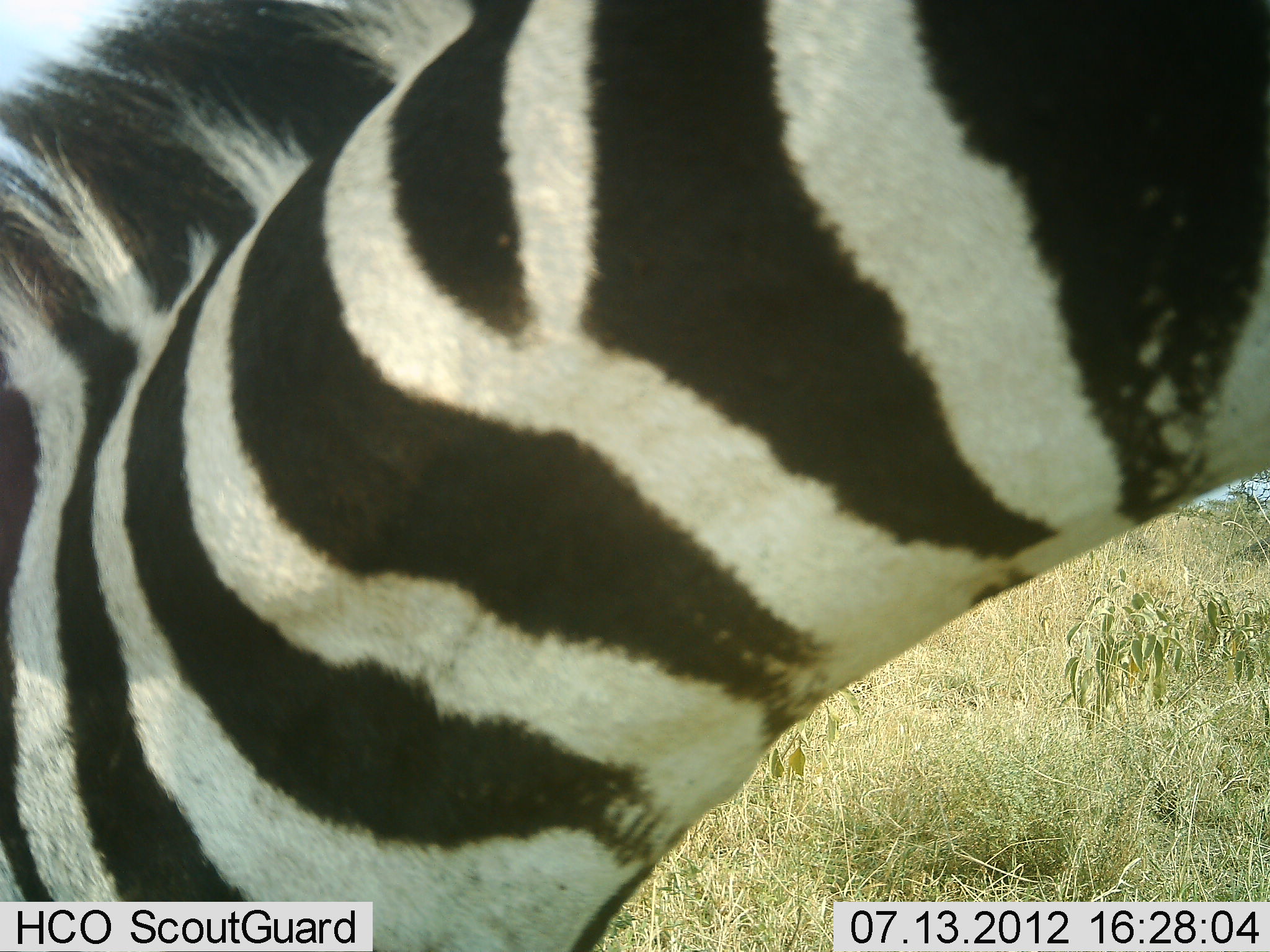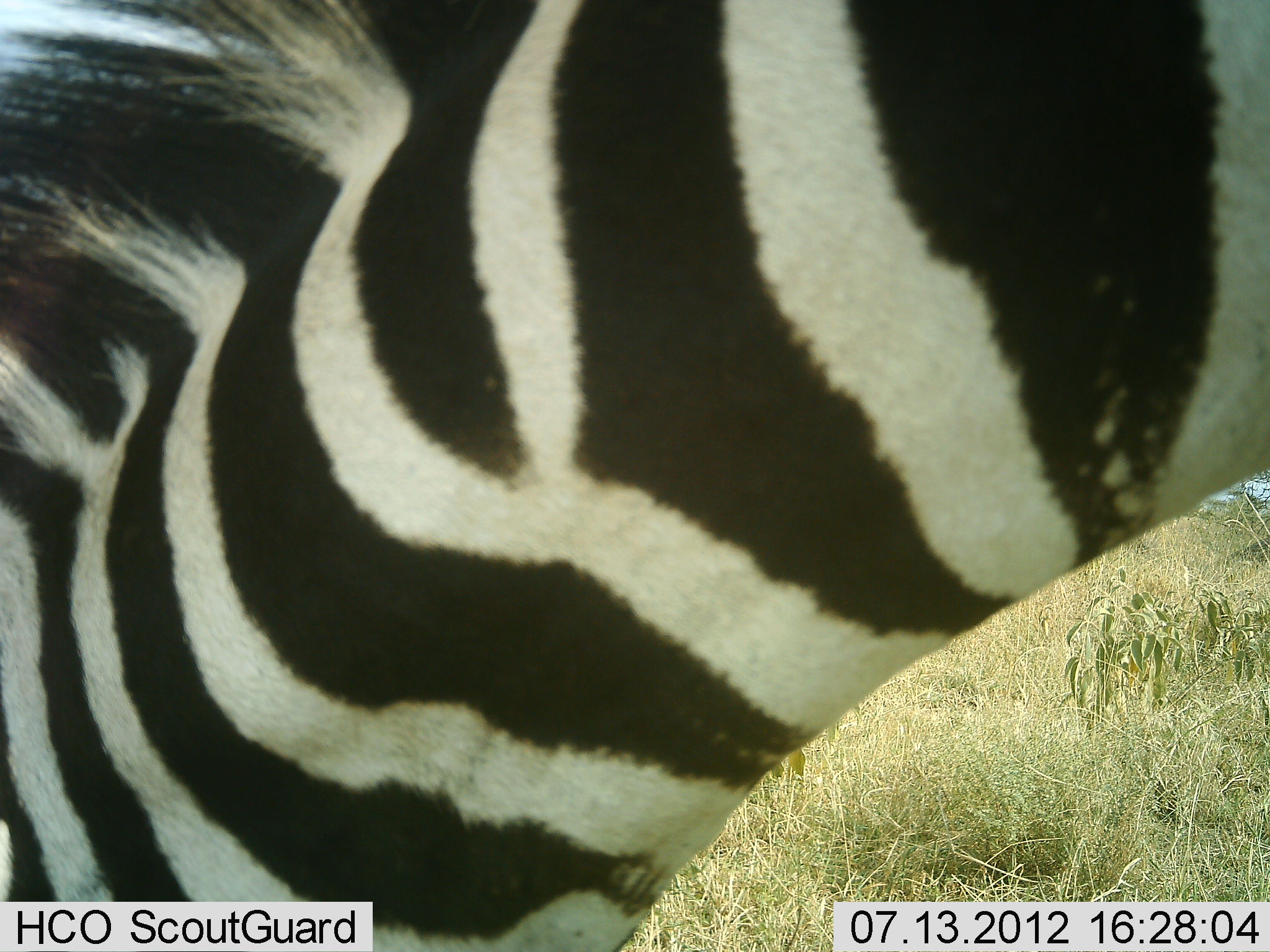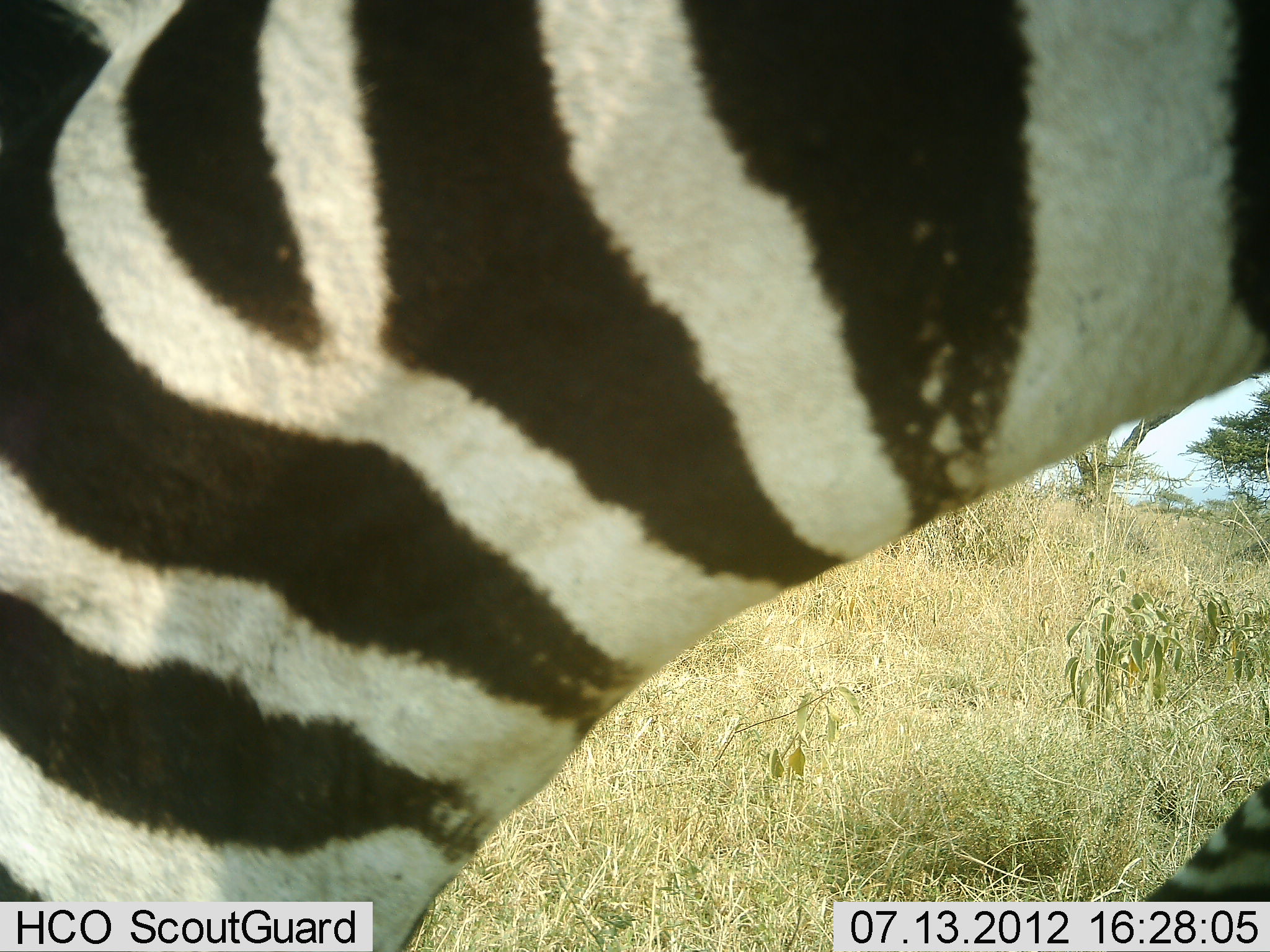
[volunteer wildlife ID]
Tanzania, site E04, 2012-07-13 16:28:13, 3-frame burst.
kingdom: Animalia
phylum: Chordata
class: Mammalia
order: Perissodactyla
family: Equidae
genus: Equus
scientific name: Equus quagga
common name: plains zebra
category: zebra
Zebra (plains zebra) (Equus quagga), count 1. Behavior (volunteer vote fractions): standing 90%, resting 0%, moving 30%, interacting 0%. Young present (vote fraction): 0%. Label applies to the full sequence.